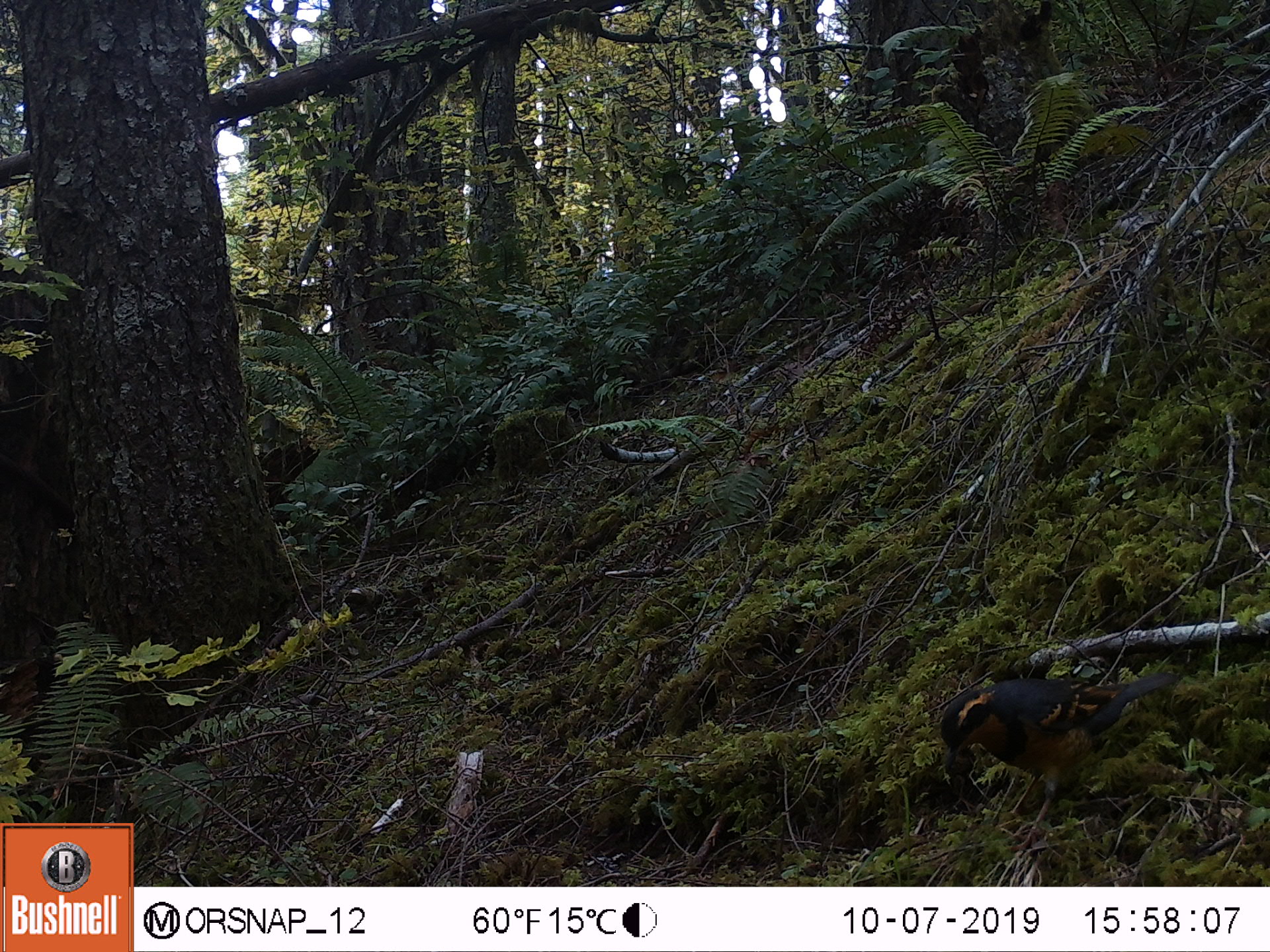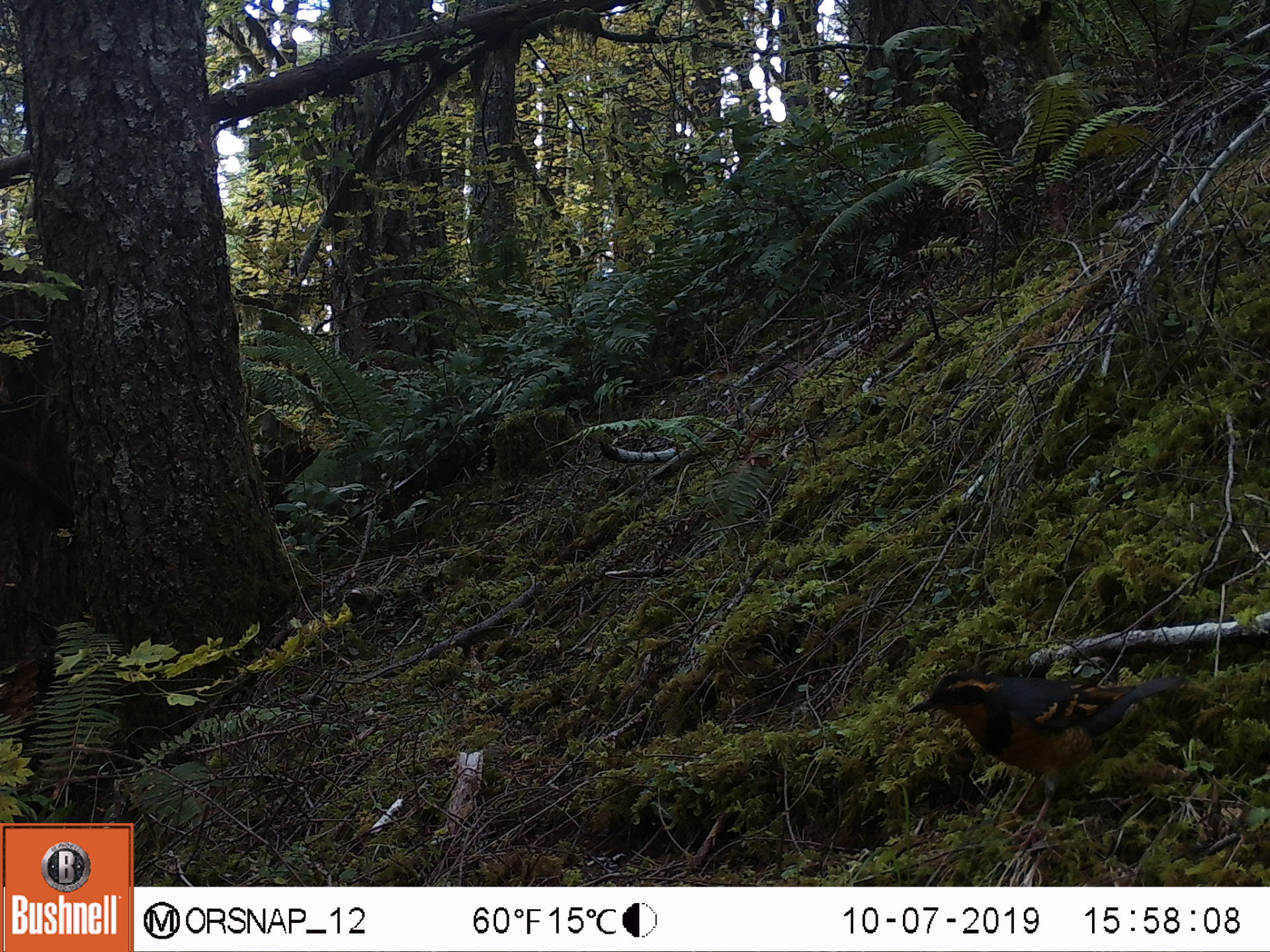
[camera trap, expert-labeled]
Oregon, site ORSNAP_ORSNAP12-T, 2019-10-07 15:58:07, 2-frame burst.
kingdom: Animalia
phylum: Chordata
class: Aves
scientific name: Aves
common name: bird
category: other bird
Other bird (bird) (Aves).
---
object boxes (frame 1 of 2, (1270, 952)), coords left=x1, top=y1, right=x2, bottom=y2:
other bird: left=910, top=656, right=1193, bottom=845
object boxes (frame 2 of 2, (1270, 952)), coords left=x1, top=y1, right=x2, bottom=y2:
other bird: left=896, top=646, right=1214, bottom=859